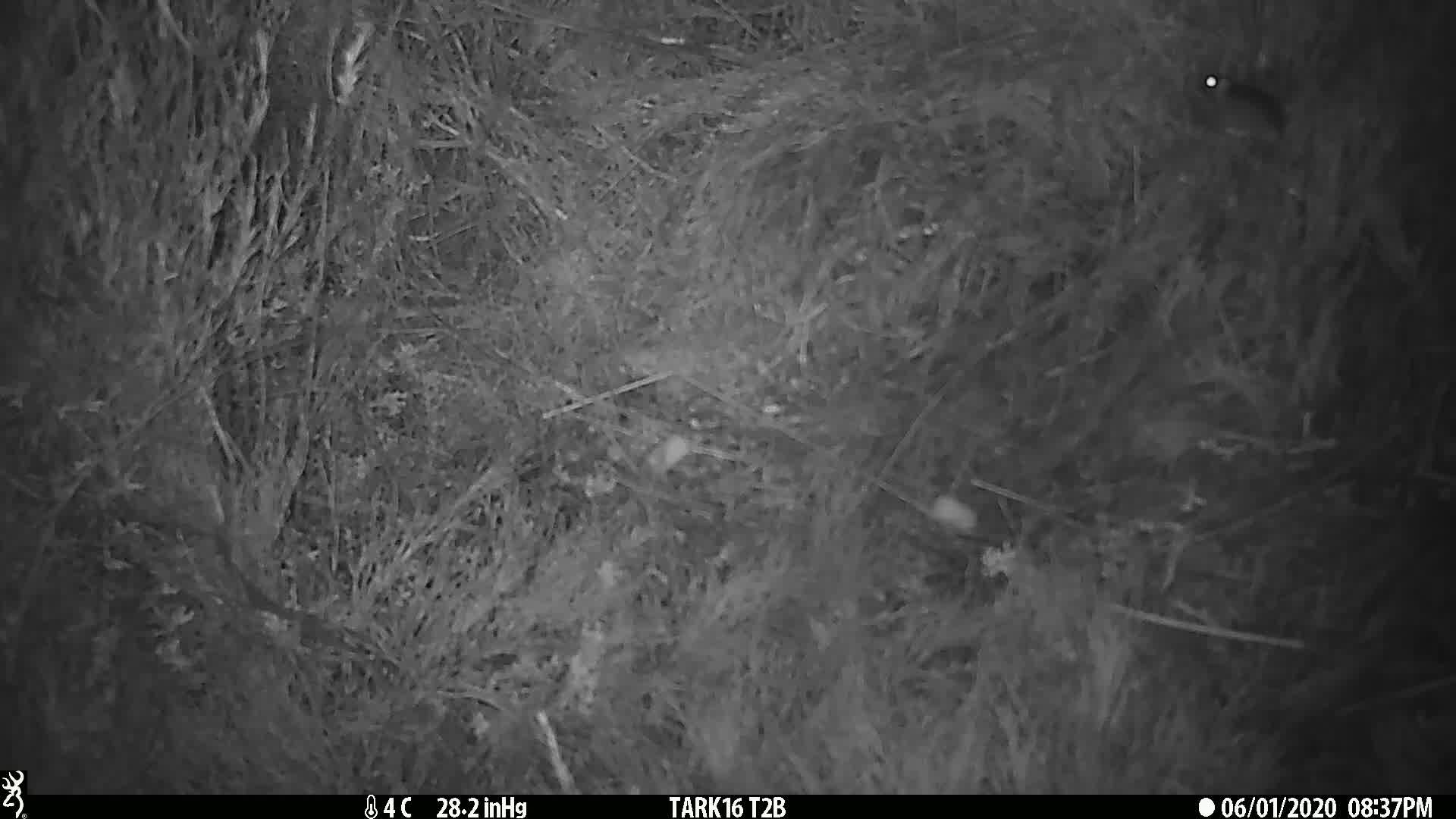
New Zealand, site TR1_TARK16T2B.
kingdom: Animalia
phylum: Chordata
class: Mammalia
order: Rodentia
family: Muridae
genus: Mus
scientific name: Mus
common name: mouse